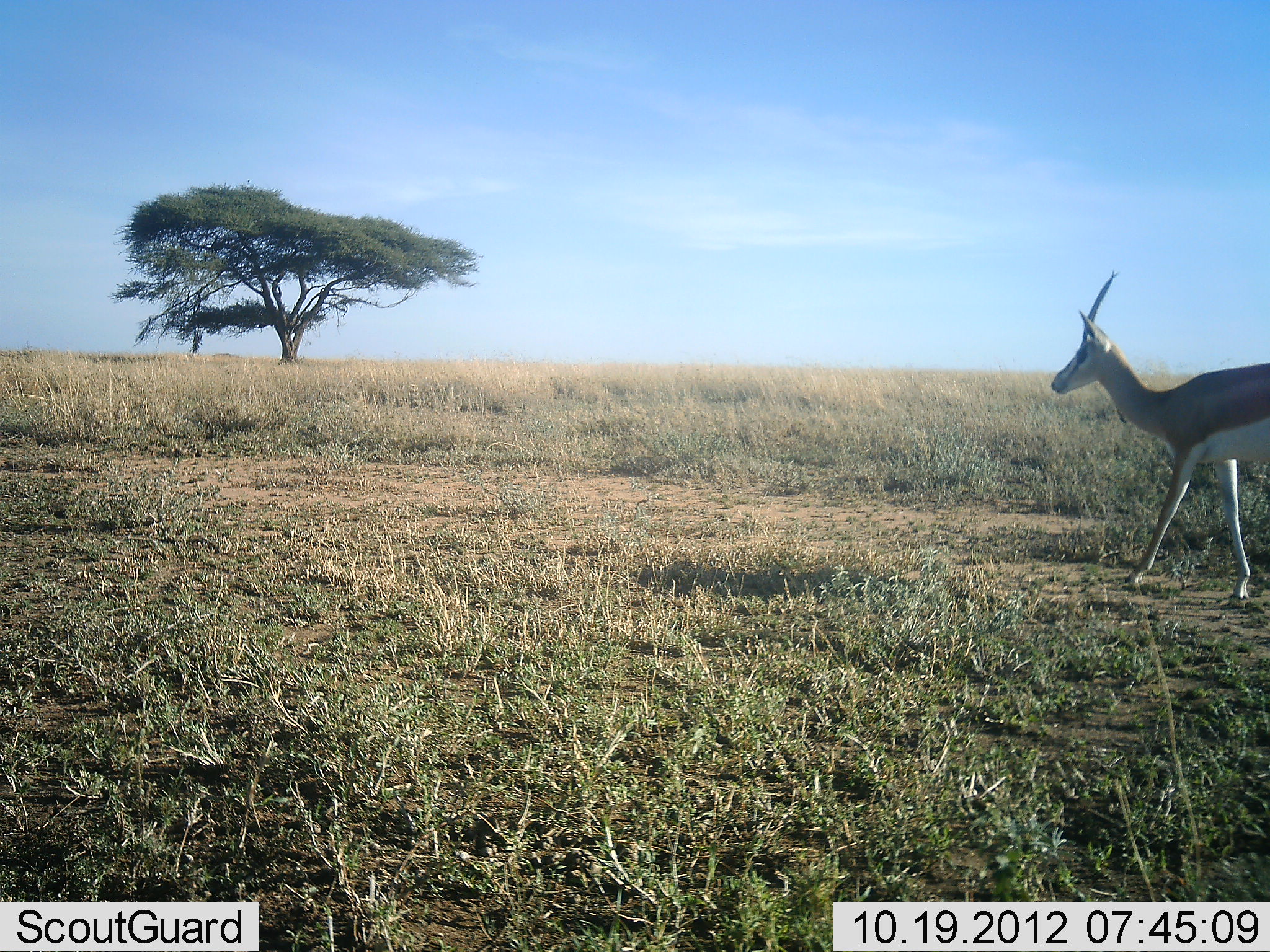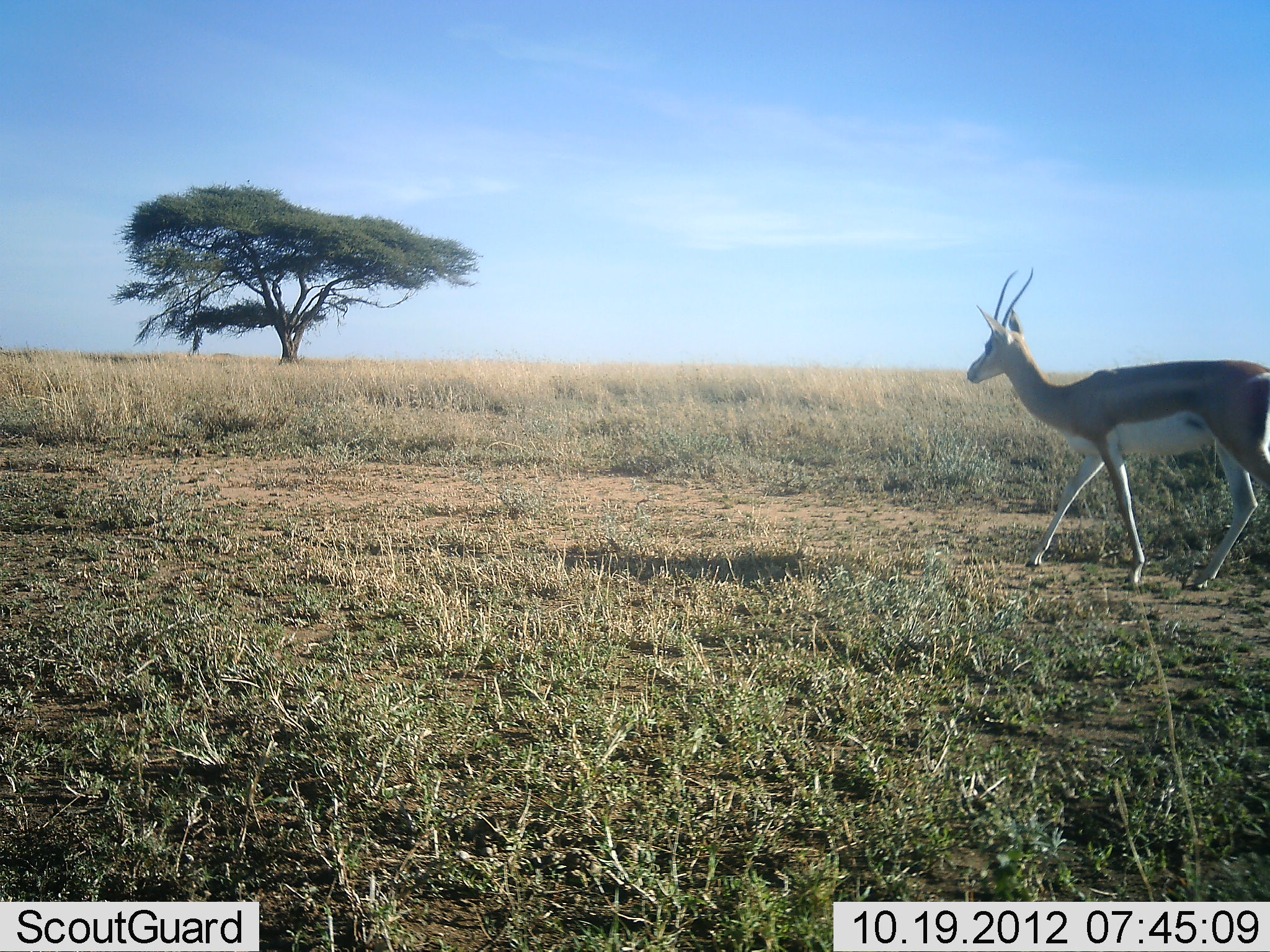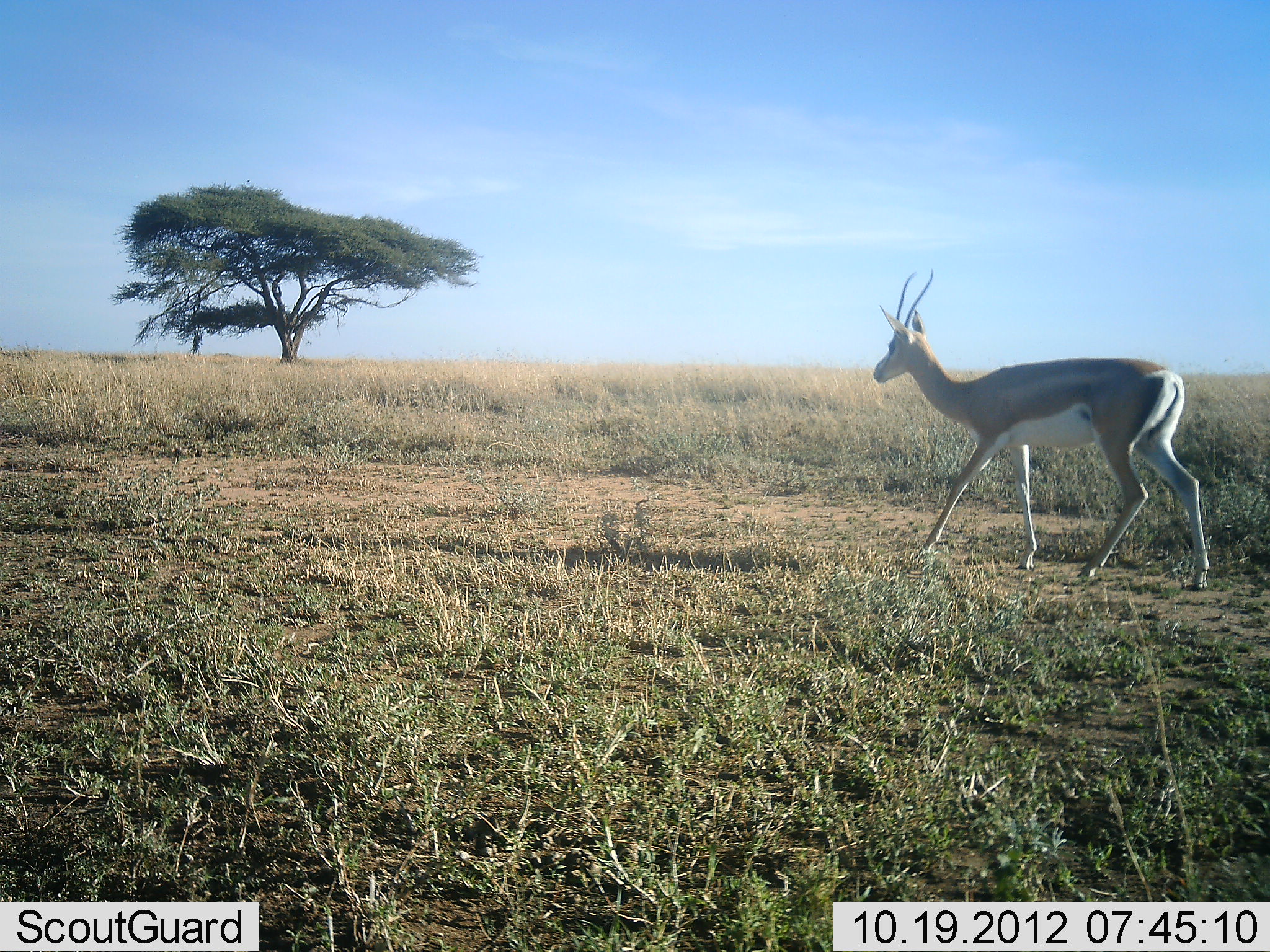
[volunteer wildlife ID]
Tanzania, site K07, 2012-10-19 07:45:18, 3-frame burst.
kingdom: Animalia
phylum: Chordata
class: Mammalia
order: Artiodactyla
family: Bovidae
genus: Nanger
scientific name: Nanger granti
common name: grant's gazelle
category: gazellegrants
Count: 1.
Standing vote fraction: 0%.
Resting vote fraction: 0%.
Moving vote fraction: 100%.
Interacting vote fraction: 0%.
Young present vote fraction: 0%.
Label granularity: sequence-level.